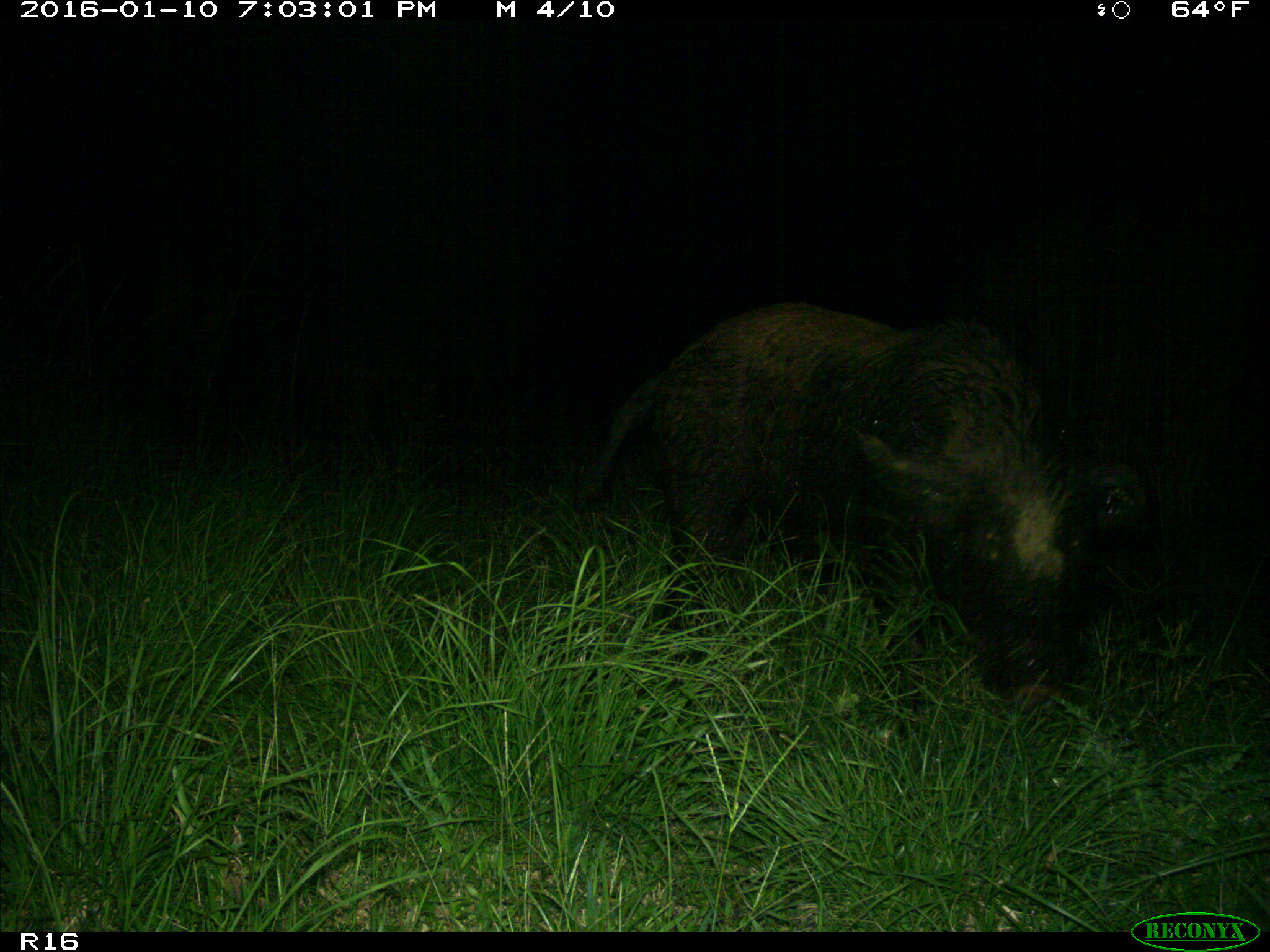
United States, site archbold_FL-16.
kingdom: Animalia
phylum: Chordata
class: Mammalia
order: Artiodactyla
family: Suidae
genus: Sus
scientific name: Sus scrofa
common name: wild boar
Sus scrofa (wild boar).